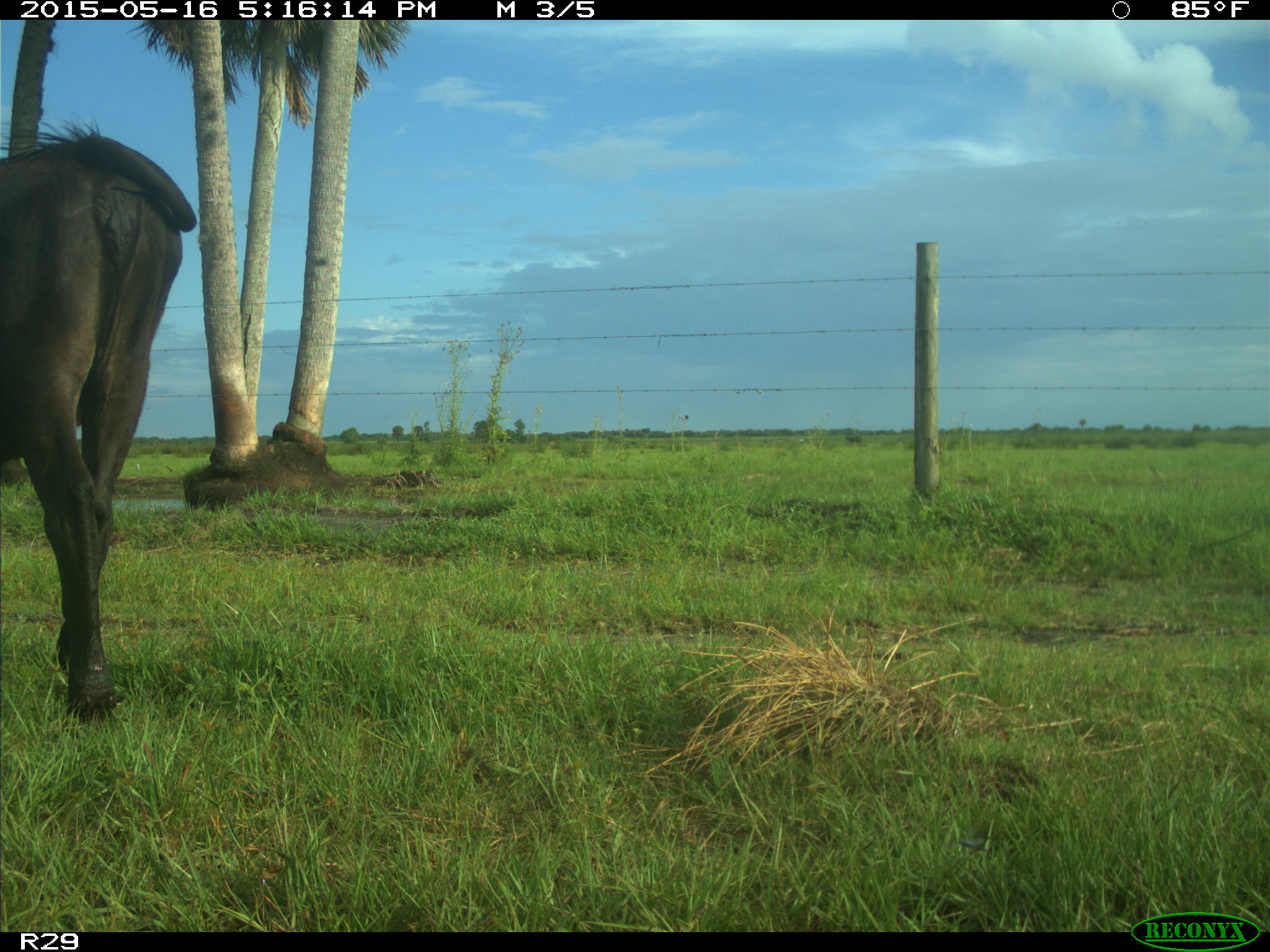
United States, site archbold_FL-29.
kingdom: Animalia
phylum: Chordata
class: Mammalia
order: Artiodactyla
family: Bovidae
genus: Bos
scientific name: Bos taurus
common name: domestic cow